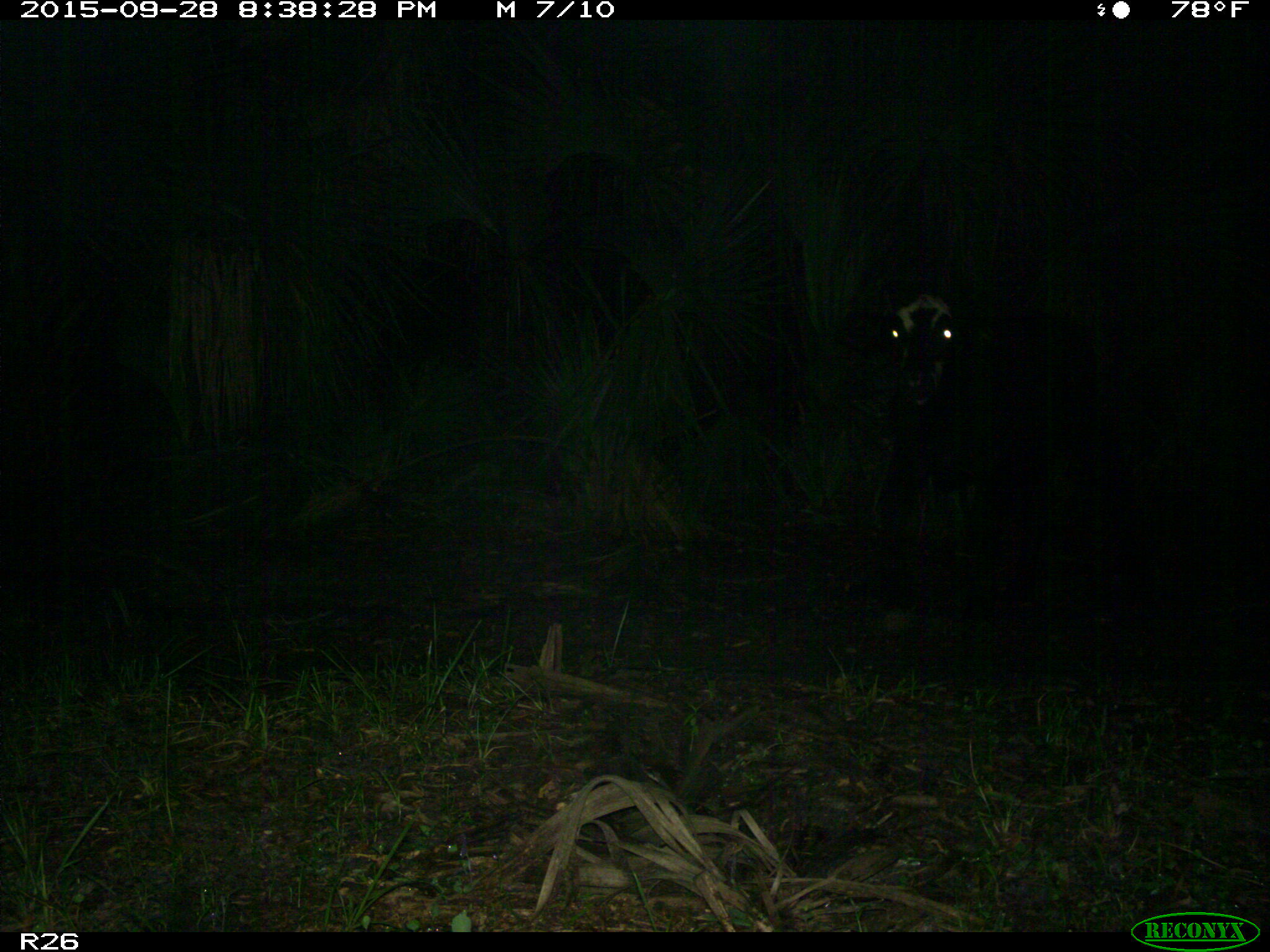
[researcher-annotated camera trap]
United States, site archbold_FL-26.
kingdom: Animalia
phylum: Chordata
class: Mammalia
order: Artiodactyla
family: Bovidae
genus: Bos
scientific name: Bos taurus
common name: domestic cow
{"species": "Bos taurus (domestic cow)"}